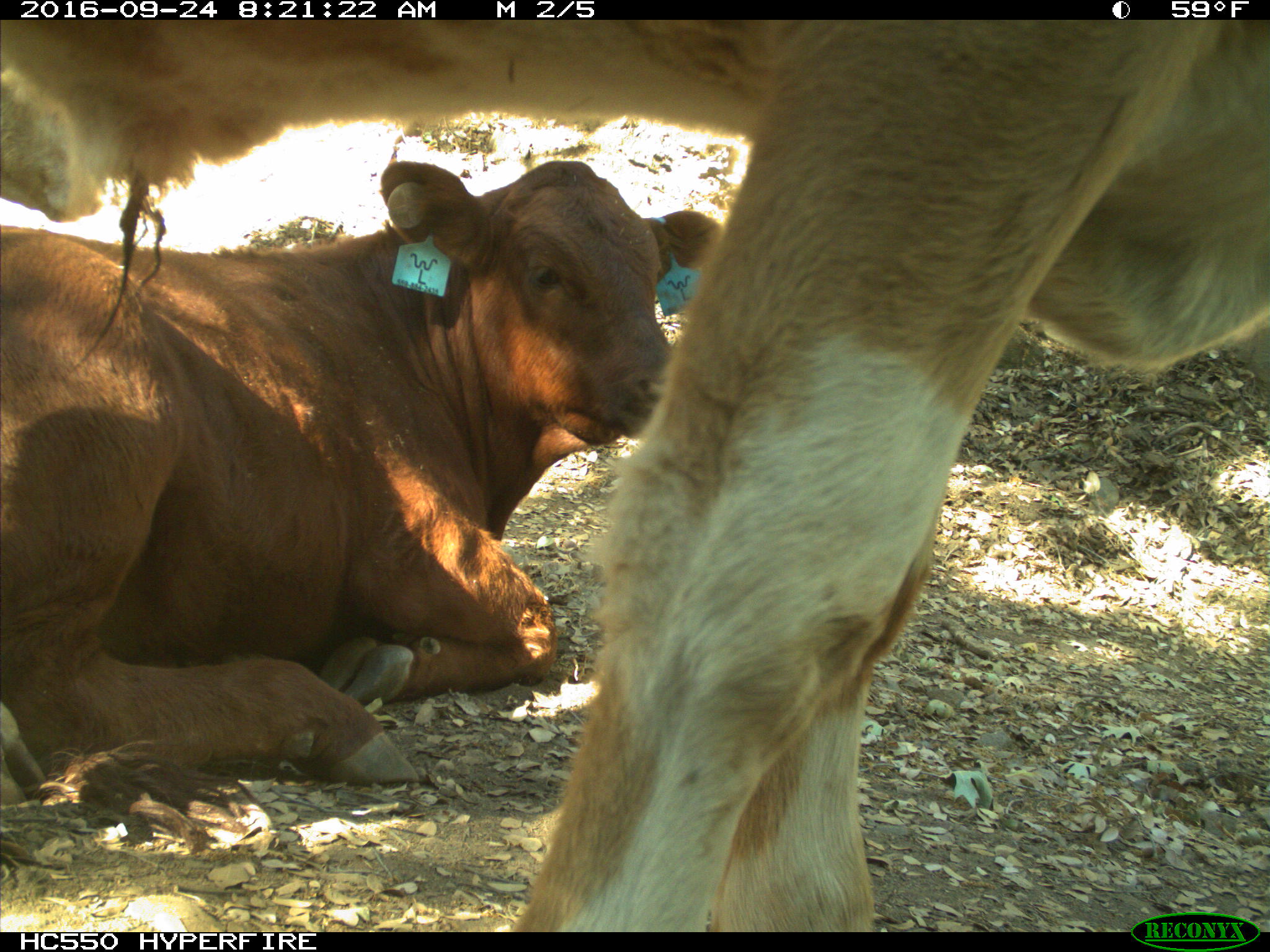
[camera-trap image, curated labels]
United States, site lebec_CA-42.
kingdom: Animalia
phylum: Chordata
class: Mammalia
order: Artiodactyla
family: Bovidae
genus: Bos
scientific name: Bos taurus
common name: domestic cow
Bos taurus (domestic cow).